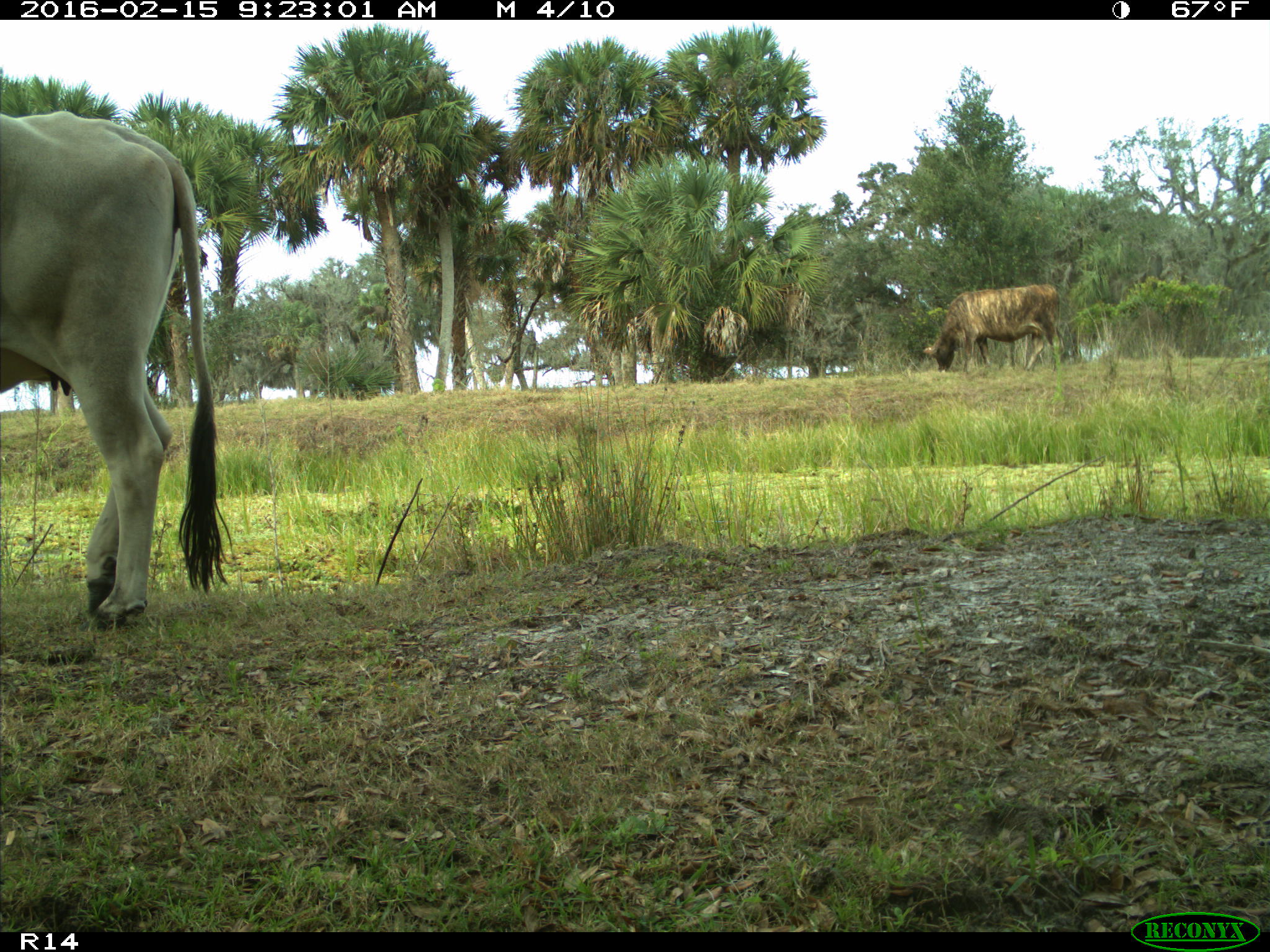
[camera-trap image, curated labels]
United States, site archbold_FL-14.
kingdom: Animalia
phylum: Chordata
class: Mammalia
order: Artiodactyla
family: Bovidae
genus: Bos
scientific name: Bos taurus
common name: domestic cow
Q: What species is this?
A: Bos taurus (domestic cow).